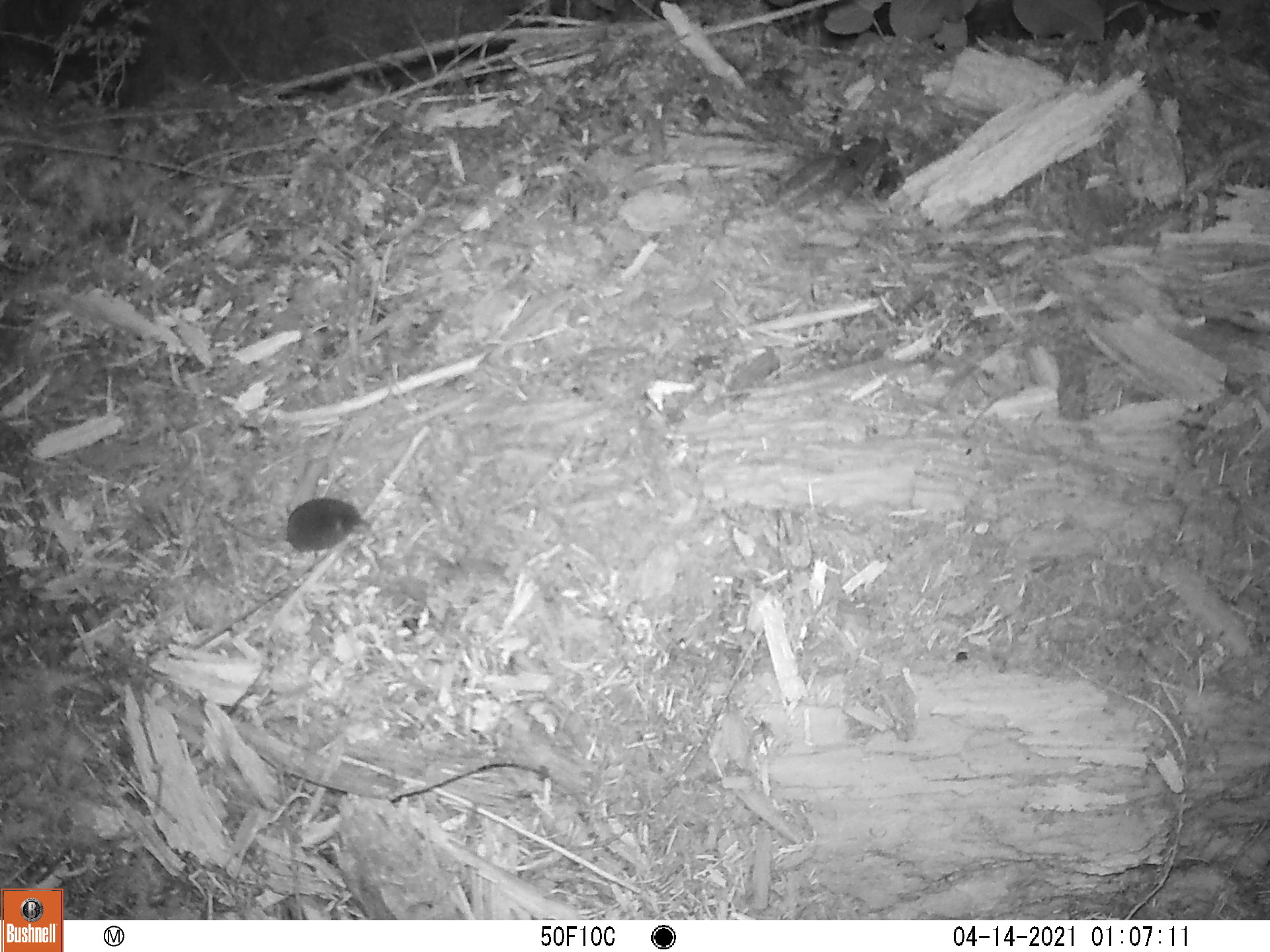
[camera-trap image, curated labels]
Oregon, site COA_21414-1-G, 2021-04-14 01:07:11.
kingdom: Animalia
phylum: Chordata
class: Mammalia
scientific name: Mammalia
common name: small mammal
Small mammal (Mammalia).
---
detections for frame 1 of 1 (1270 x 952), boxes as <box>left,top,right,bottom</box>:
small mammal: <box>205,450,410,573</box>